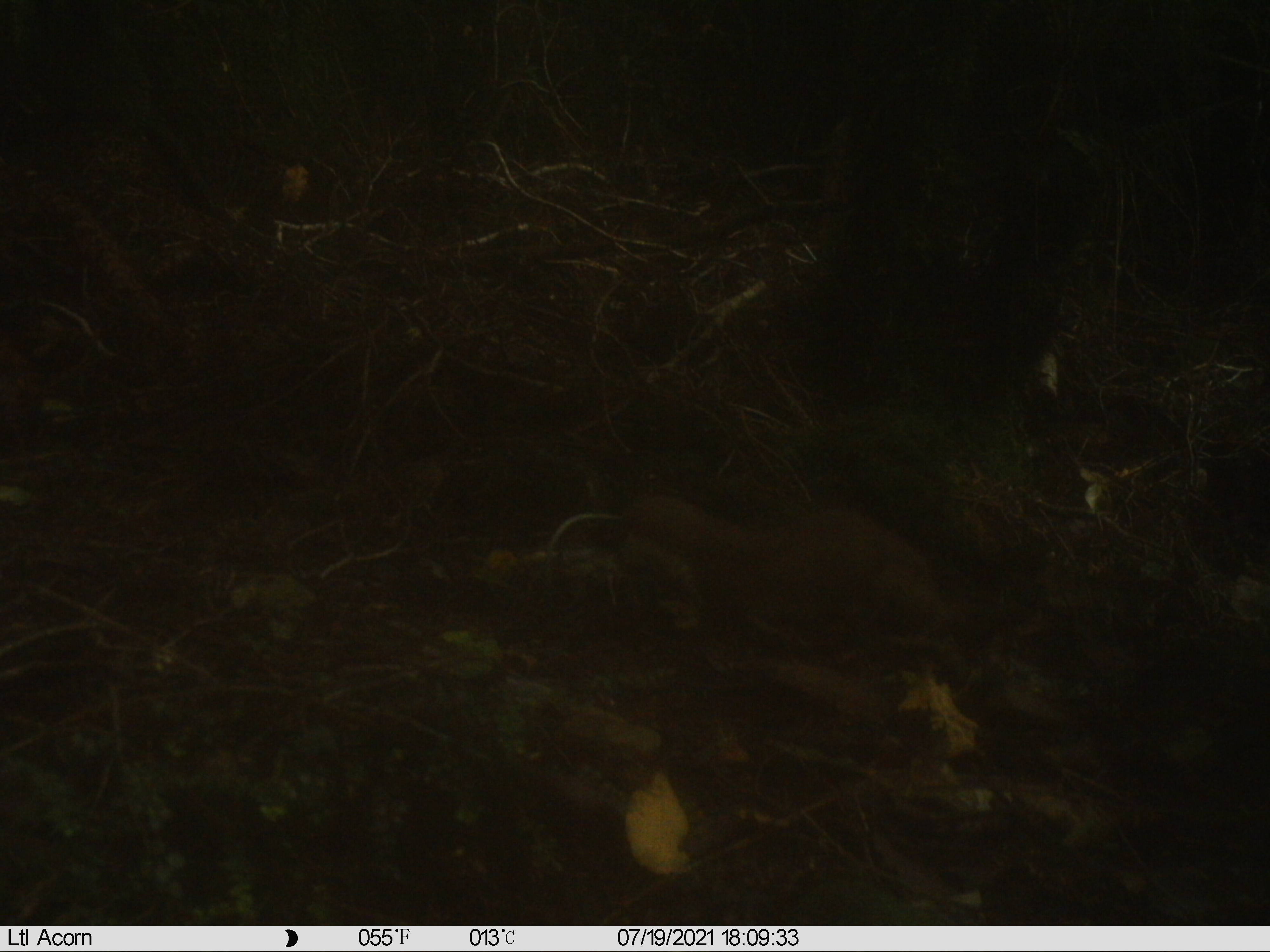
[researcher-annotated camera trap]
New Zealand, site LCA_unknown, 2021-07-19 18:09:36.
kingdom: Animalia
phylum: Chordata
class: Mammalia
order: Carnivora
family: Mustelidae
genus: Mustela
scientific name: Mustela erminea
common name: stoat